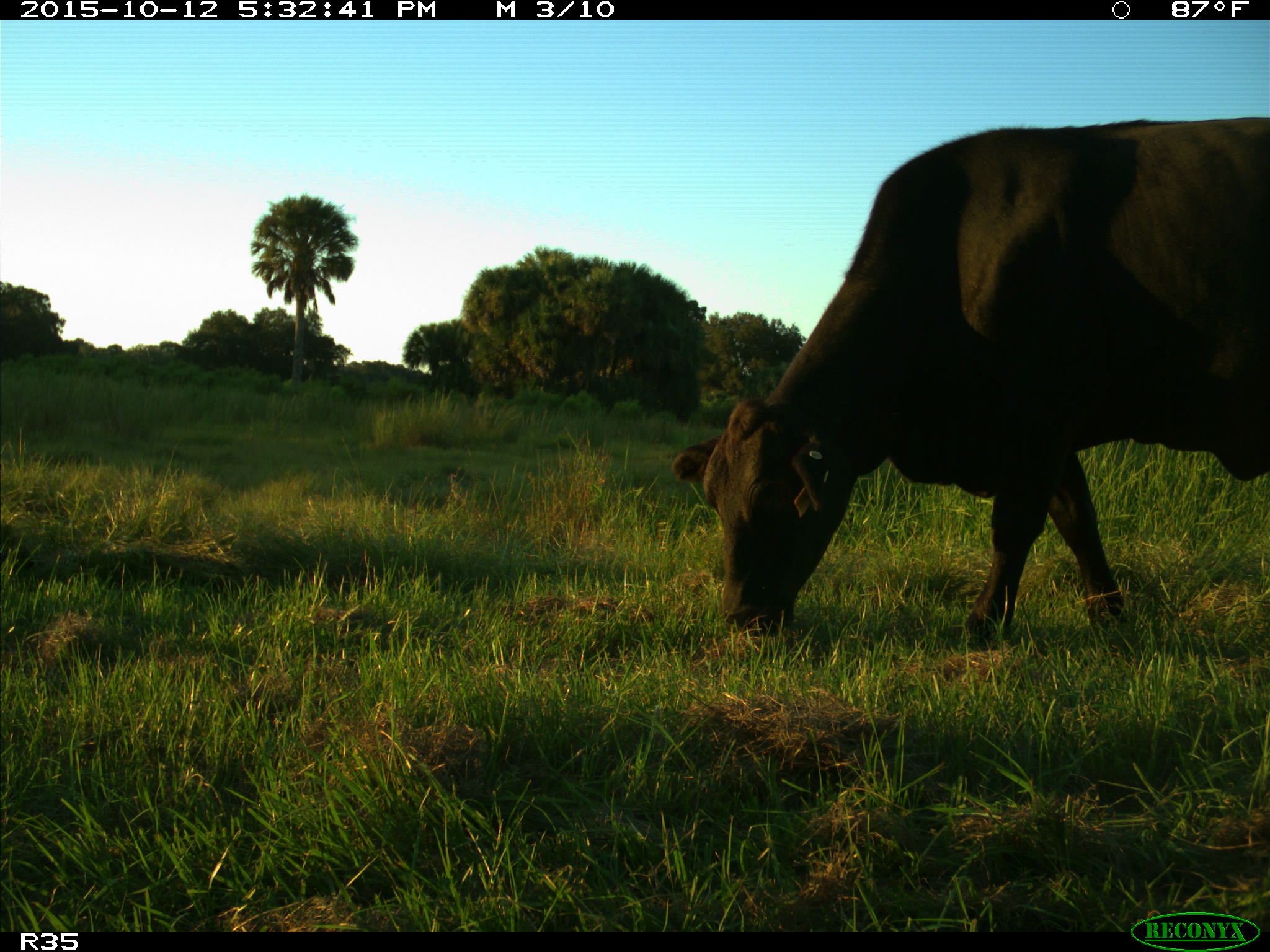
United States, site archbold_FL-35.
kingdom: Animalia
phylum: Chordata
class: Mammalia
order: Artiodactyla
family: Bovidae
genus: Bos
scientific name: Bos taurus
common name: domestic cow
Bos taurus (domestic cow).